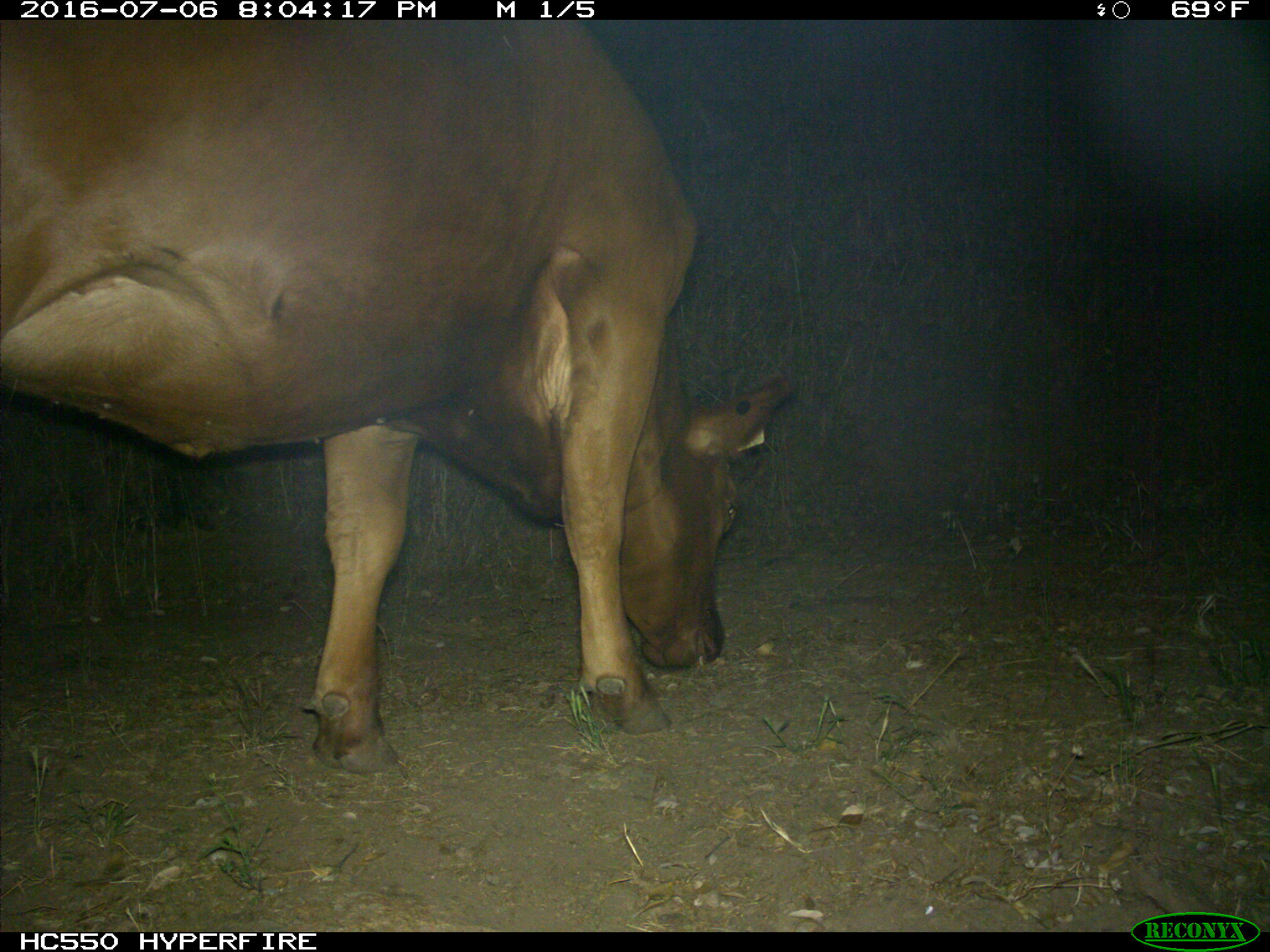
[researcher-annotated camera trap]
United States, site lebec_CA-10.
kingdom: Animalia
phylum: Chordata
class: Mammalia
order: Artiodactyla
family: Bovidae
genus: Bos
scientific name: Bos taurus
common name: domestic cow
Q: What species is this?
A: Bos taurus (domestic cow).